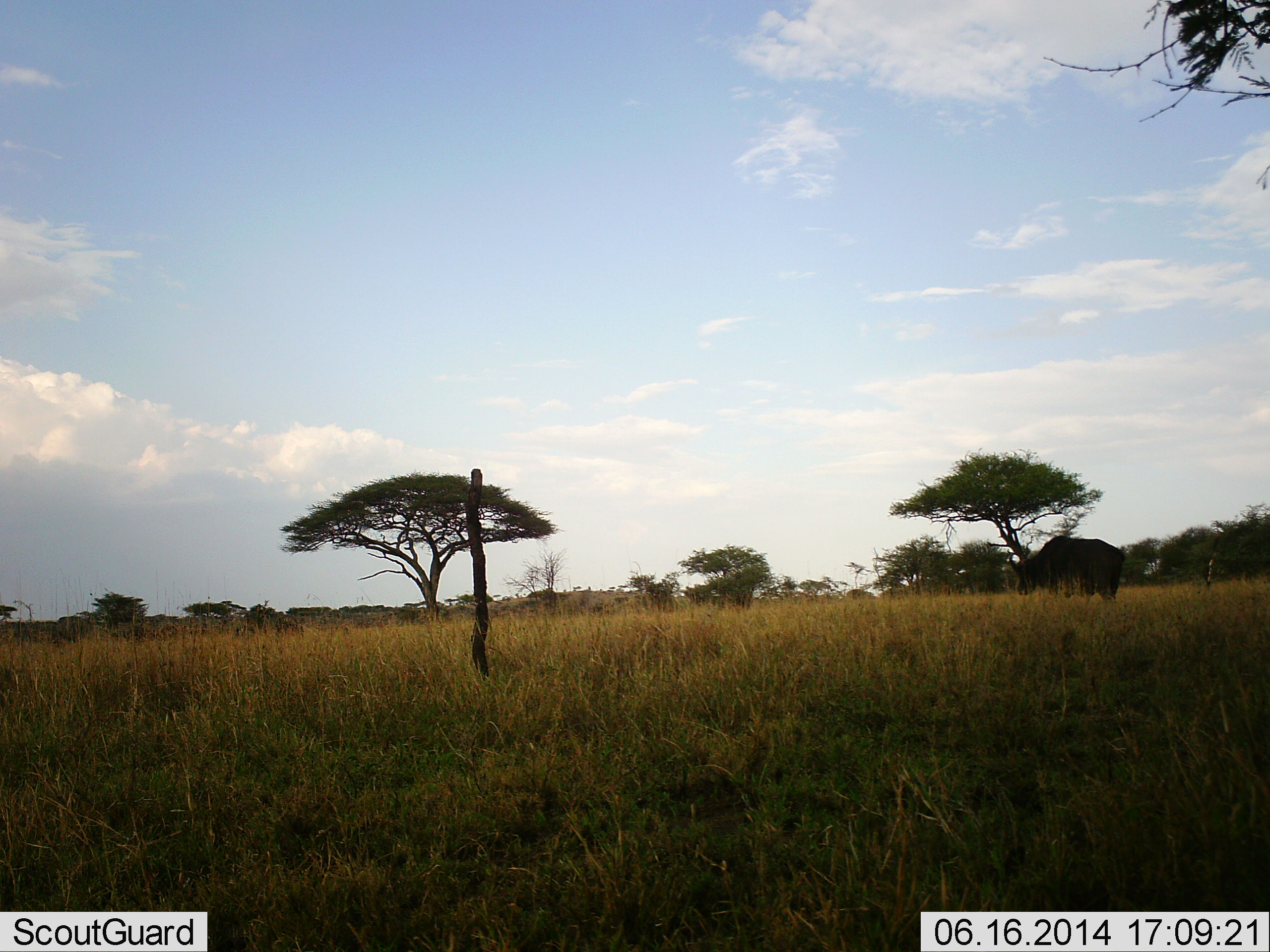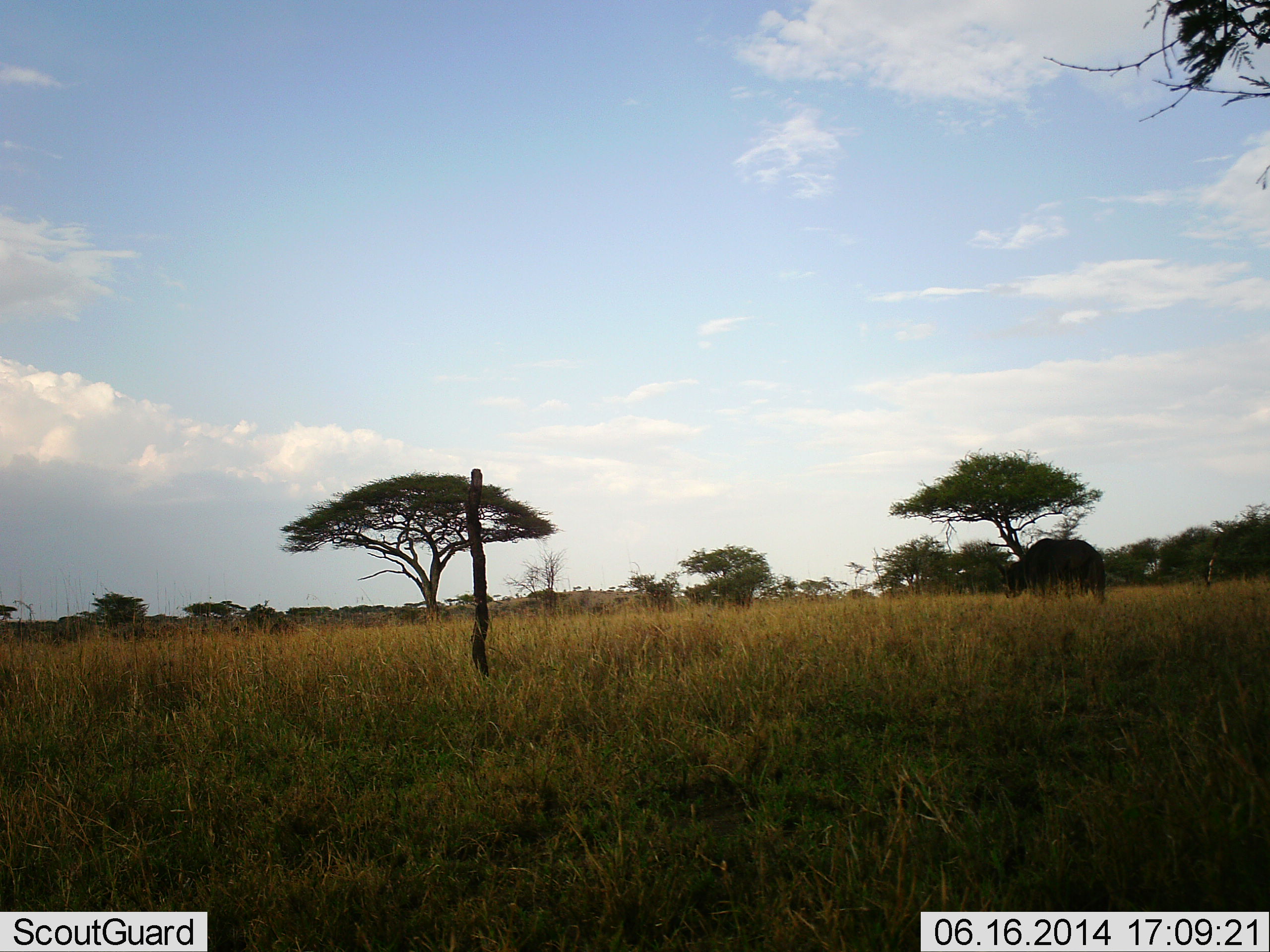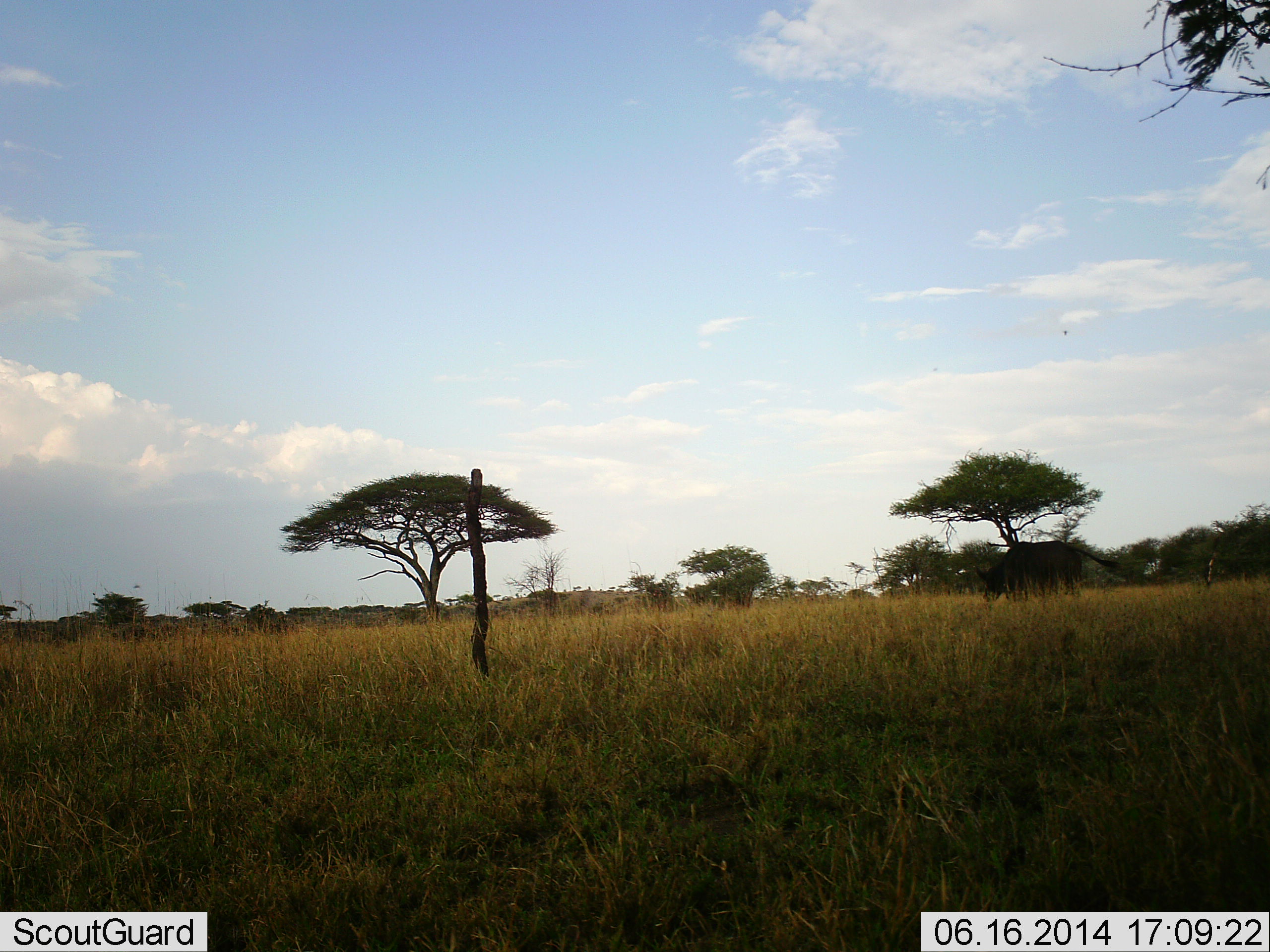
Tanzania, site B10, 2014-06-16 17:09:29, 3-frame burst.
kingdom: Animalia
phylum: Chordata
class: Mammalia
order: Artiodactyla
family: Bovidae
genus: Syncerus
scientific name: Syncerus caffer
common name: cape buffalo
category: buffalo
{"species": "buffalo (cape buffalo) (Syncerus caffer)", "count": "1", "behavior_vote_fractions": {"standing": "0%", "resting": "0%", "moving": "100%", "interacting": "0%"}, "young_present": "0%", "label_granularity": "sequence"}